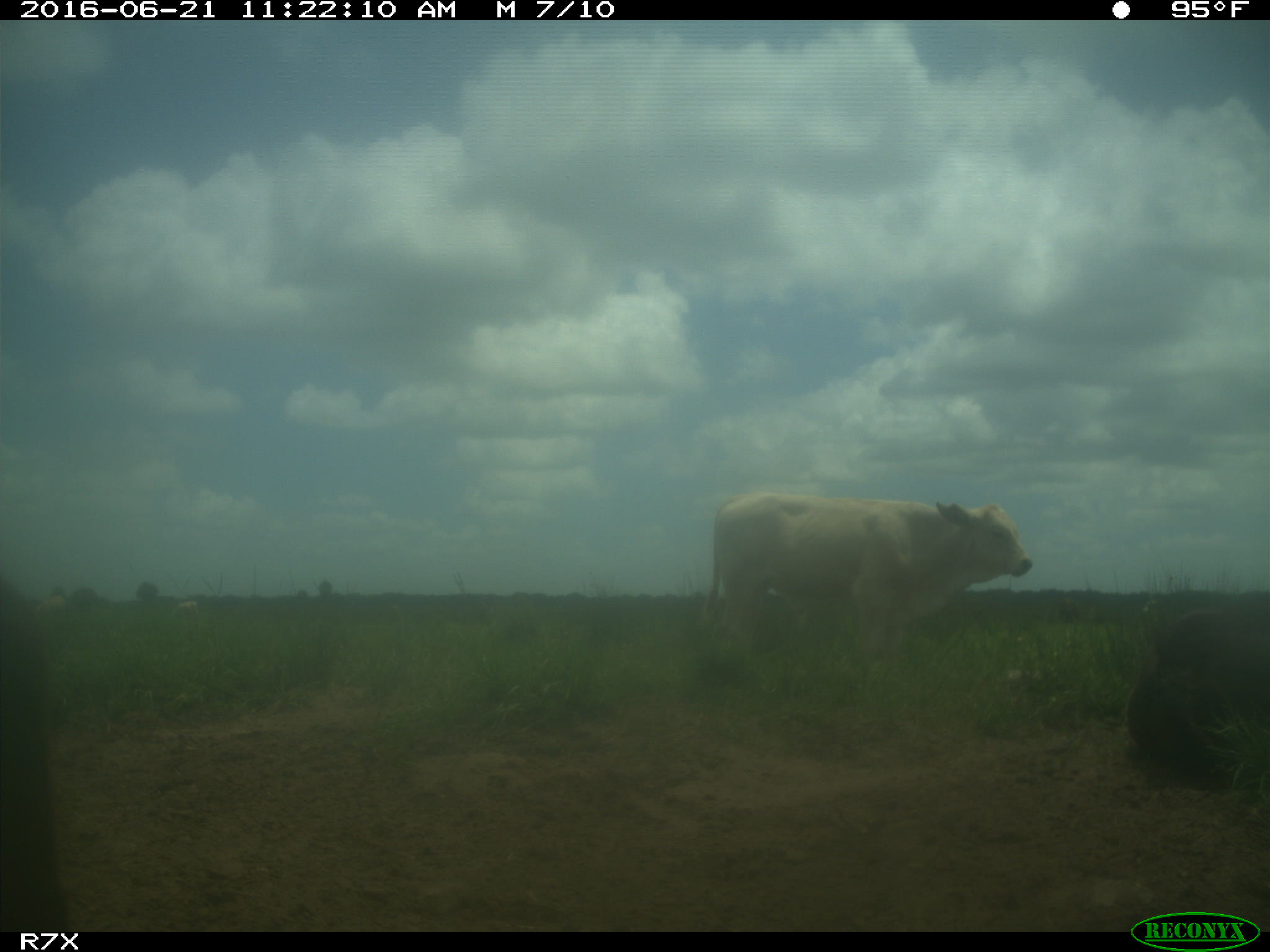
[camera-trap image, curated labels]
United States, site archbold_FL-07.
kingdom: Animalia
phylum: Chordata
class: Mammalia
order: Artiodactyla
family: Bovidae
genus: Bos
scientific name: Bos taurus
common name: domestic cow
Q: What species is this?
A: Bos taurus (domestic cow).